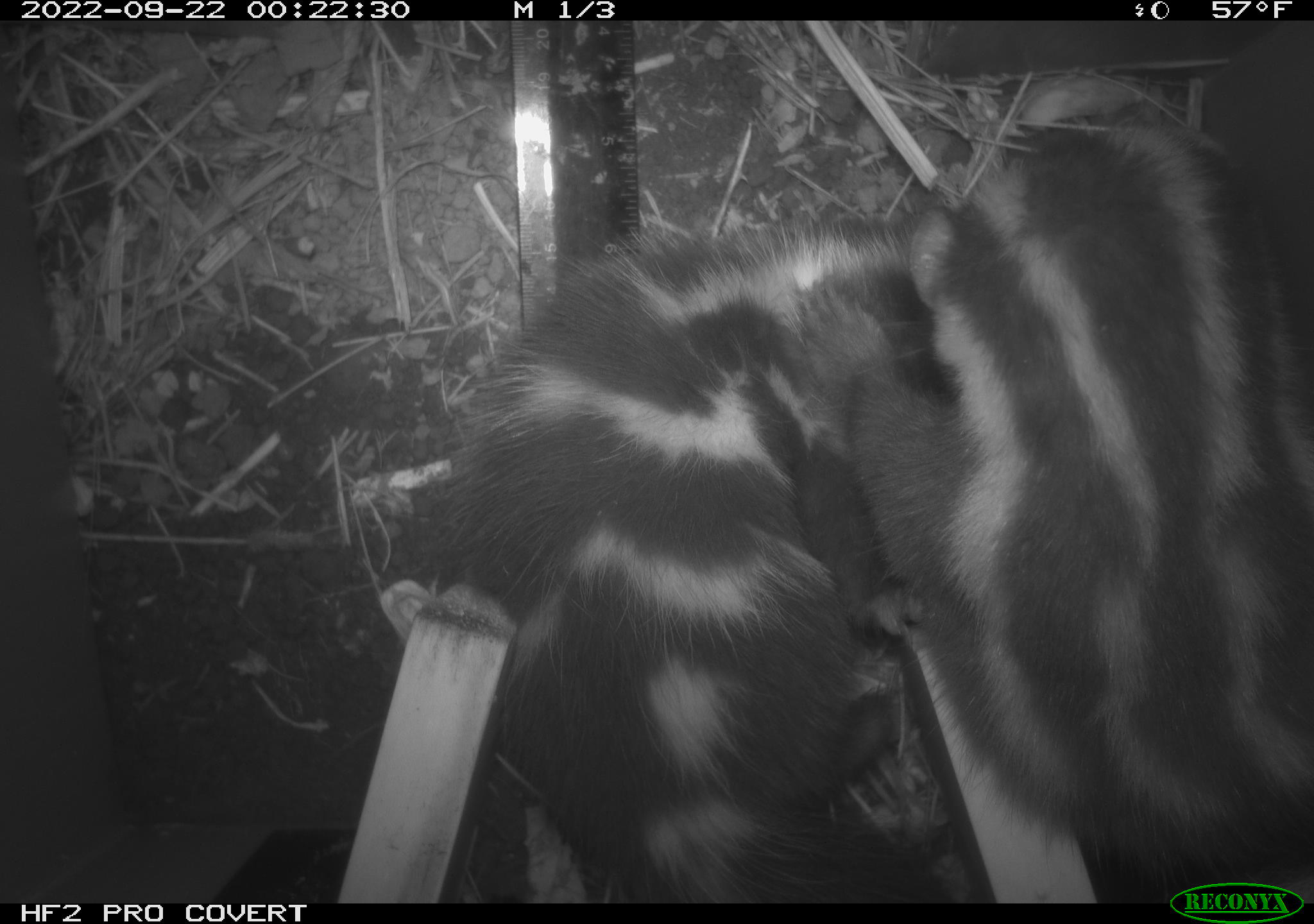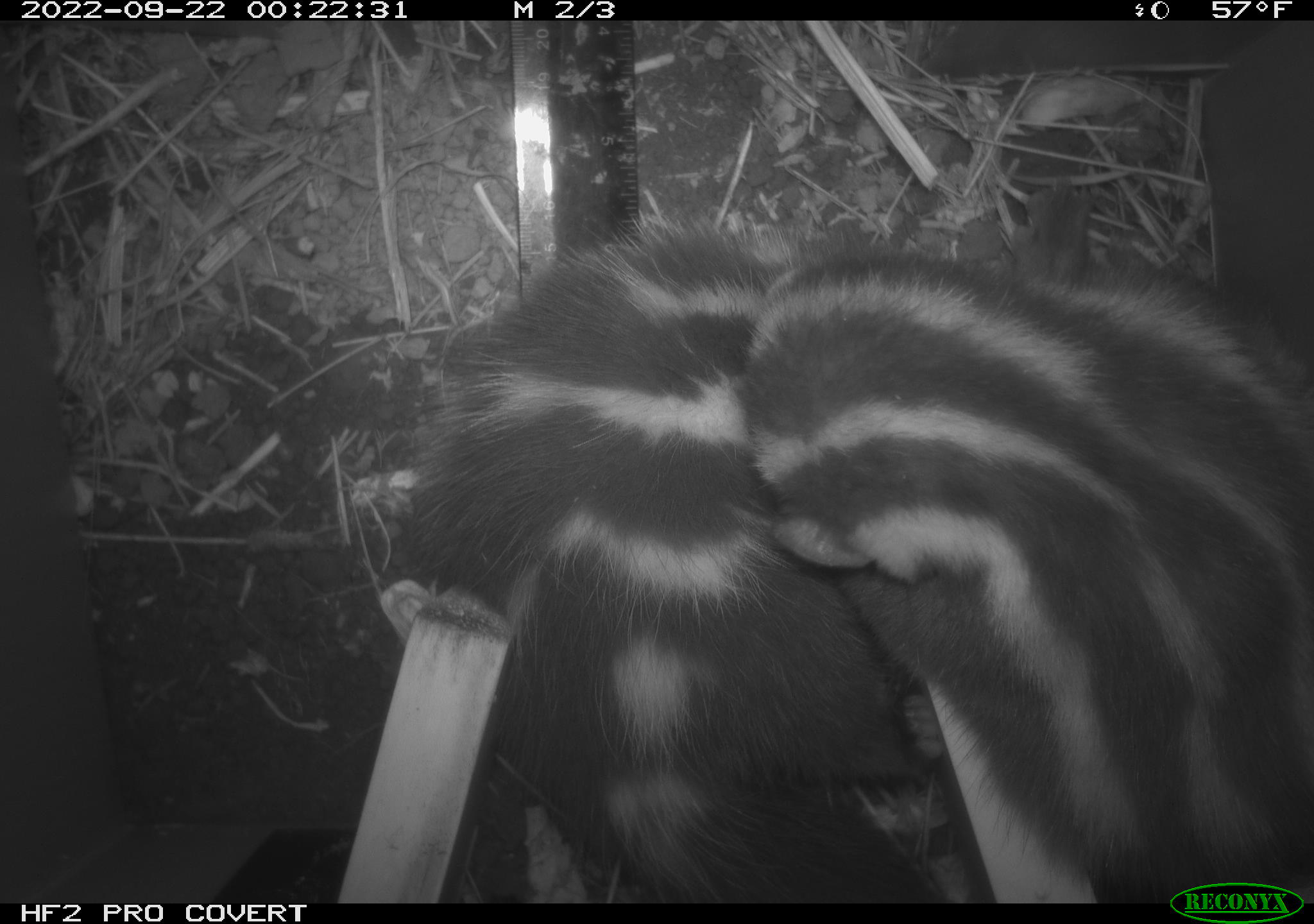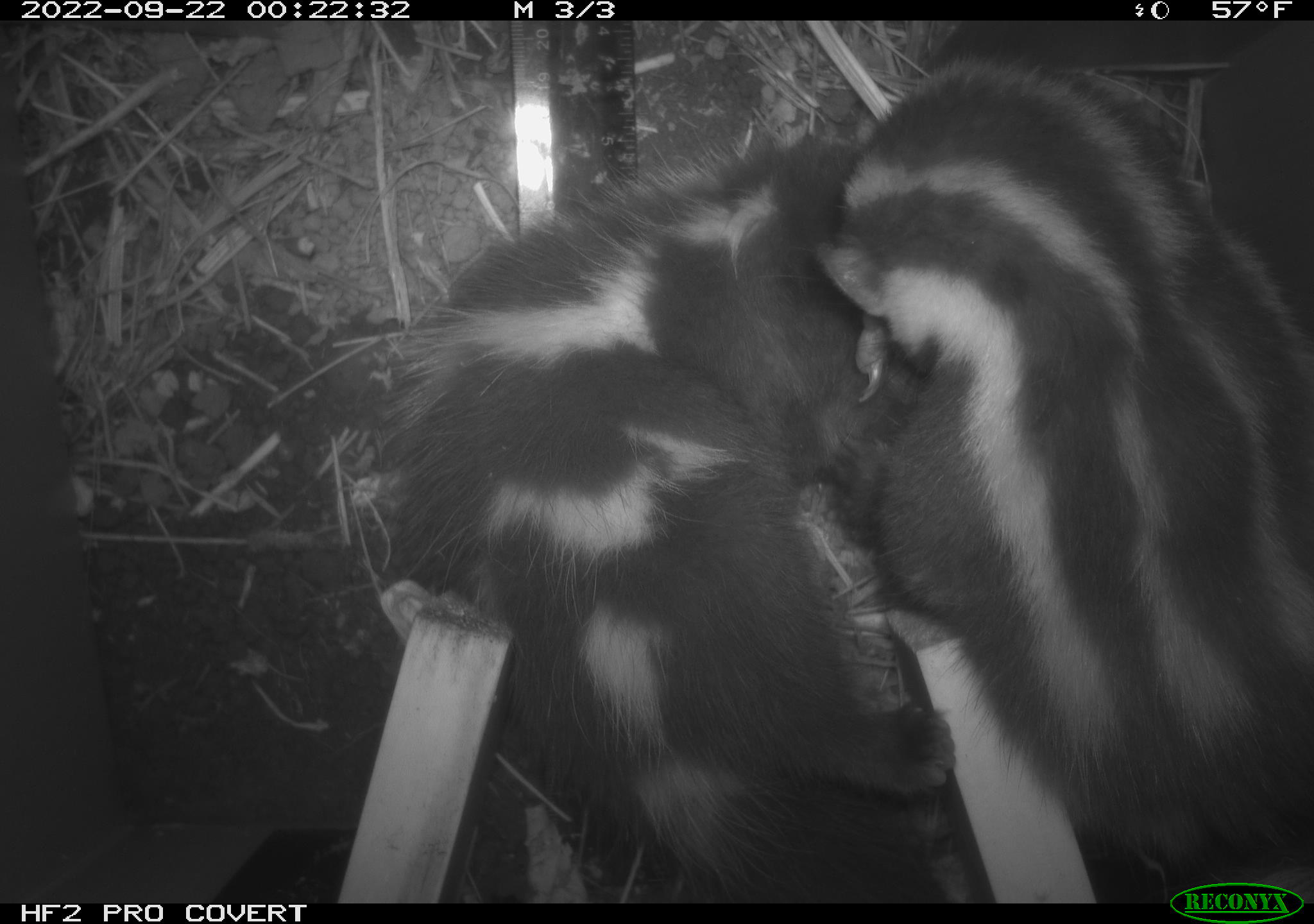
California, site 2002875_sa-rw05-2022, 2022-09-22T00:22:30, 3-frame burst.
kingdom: Animalia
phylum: Chordata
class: Mammalia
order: Carnivora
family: Mephitidae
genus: Spilogale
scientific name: Spilogale gracilis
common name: western spotted skunk